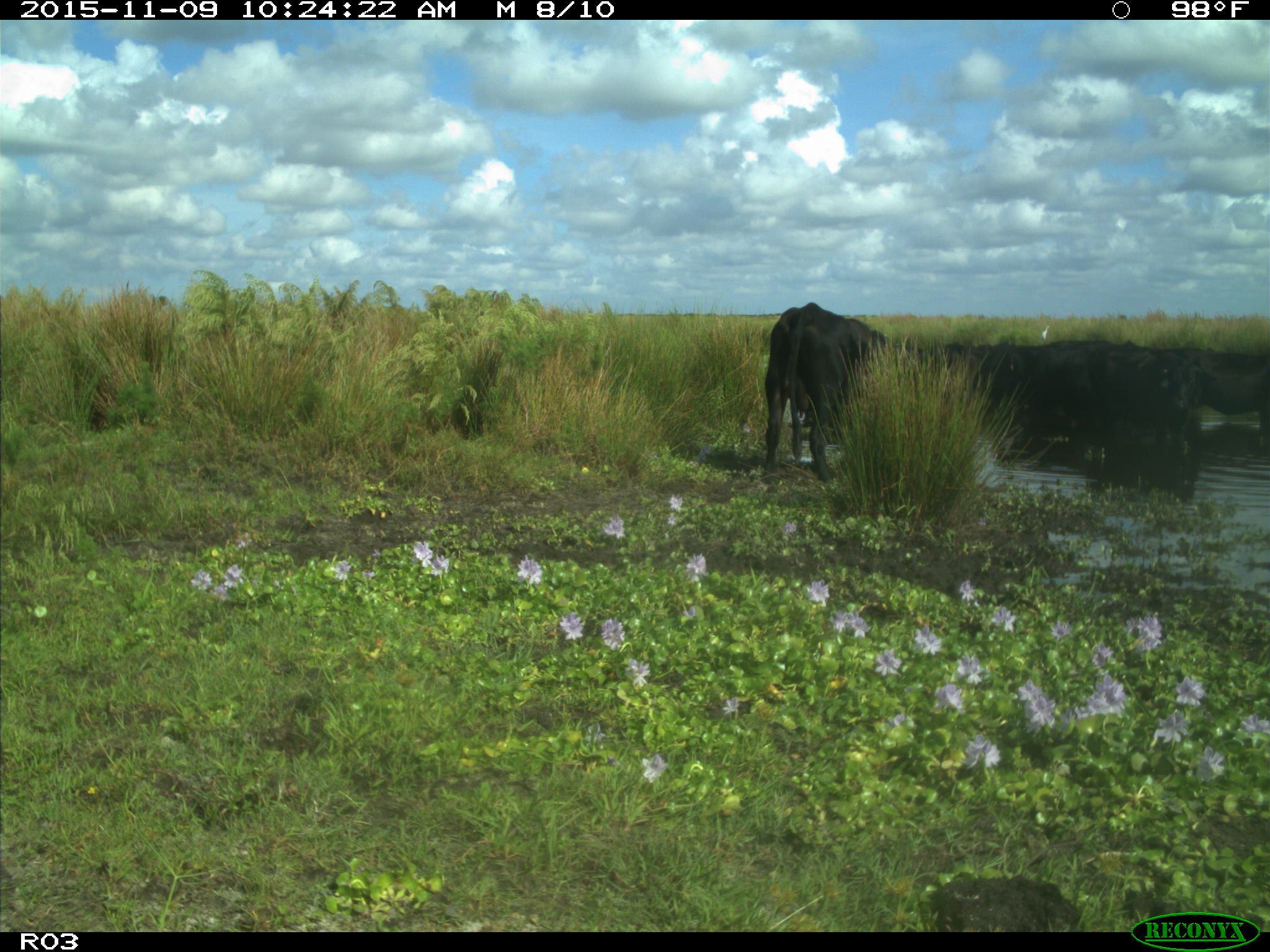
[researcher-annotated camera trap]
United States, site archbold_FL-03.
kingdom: Animalia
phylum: Chordata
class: Mammalia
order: Artiodactyla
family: Bovidae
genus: Bos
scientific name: Bos taurus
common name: domestic cow